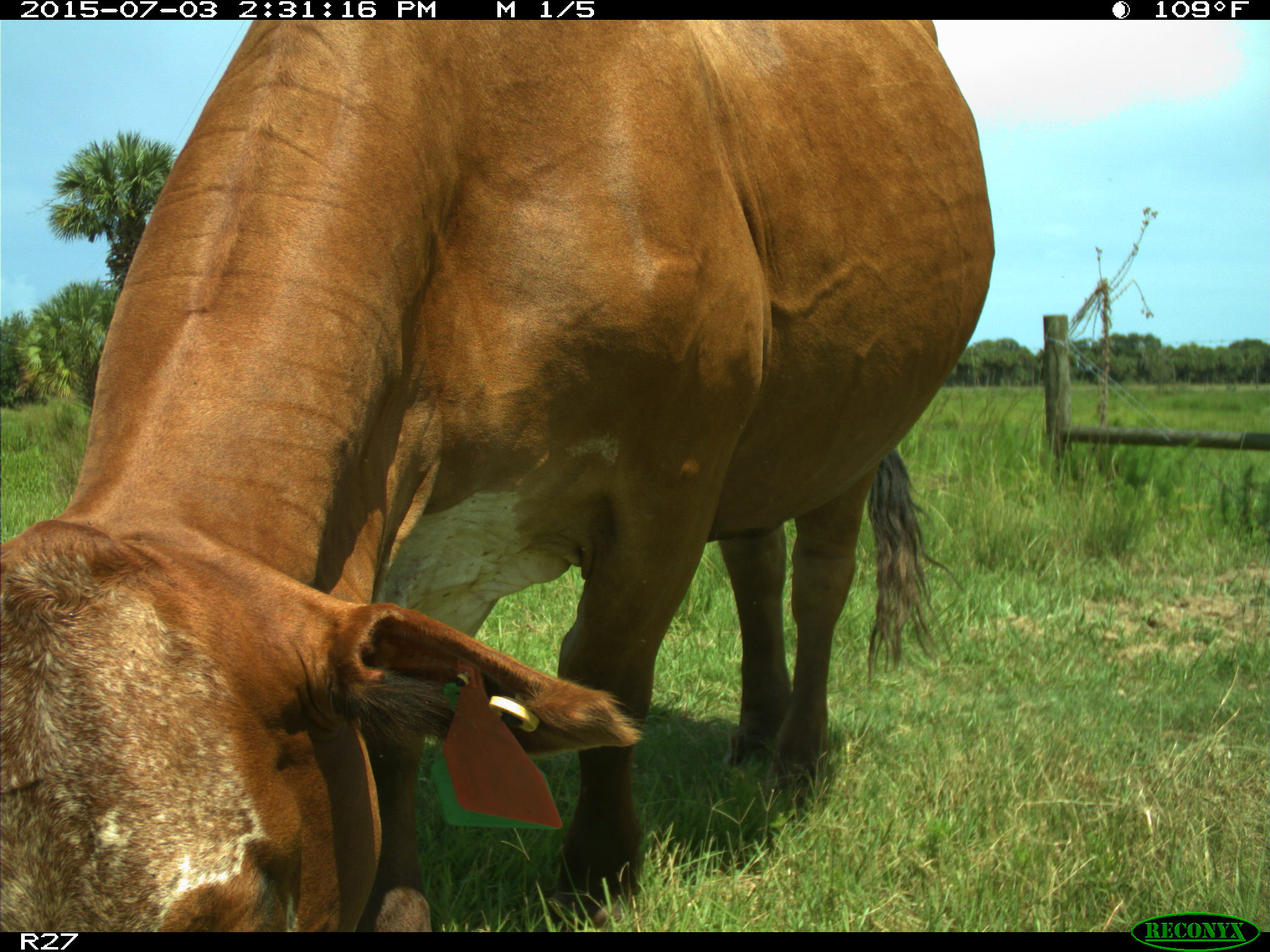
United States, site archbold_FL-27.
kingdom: Animalia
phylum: Chordata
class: Mammalia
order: Artiodactyla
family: Bovidae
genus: Bos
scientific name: Bos taurus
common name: domestic cow